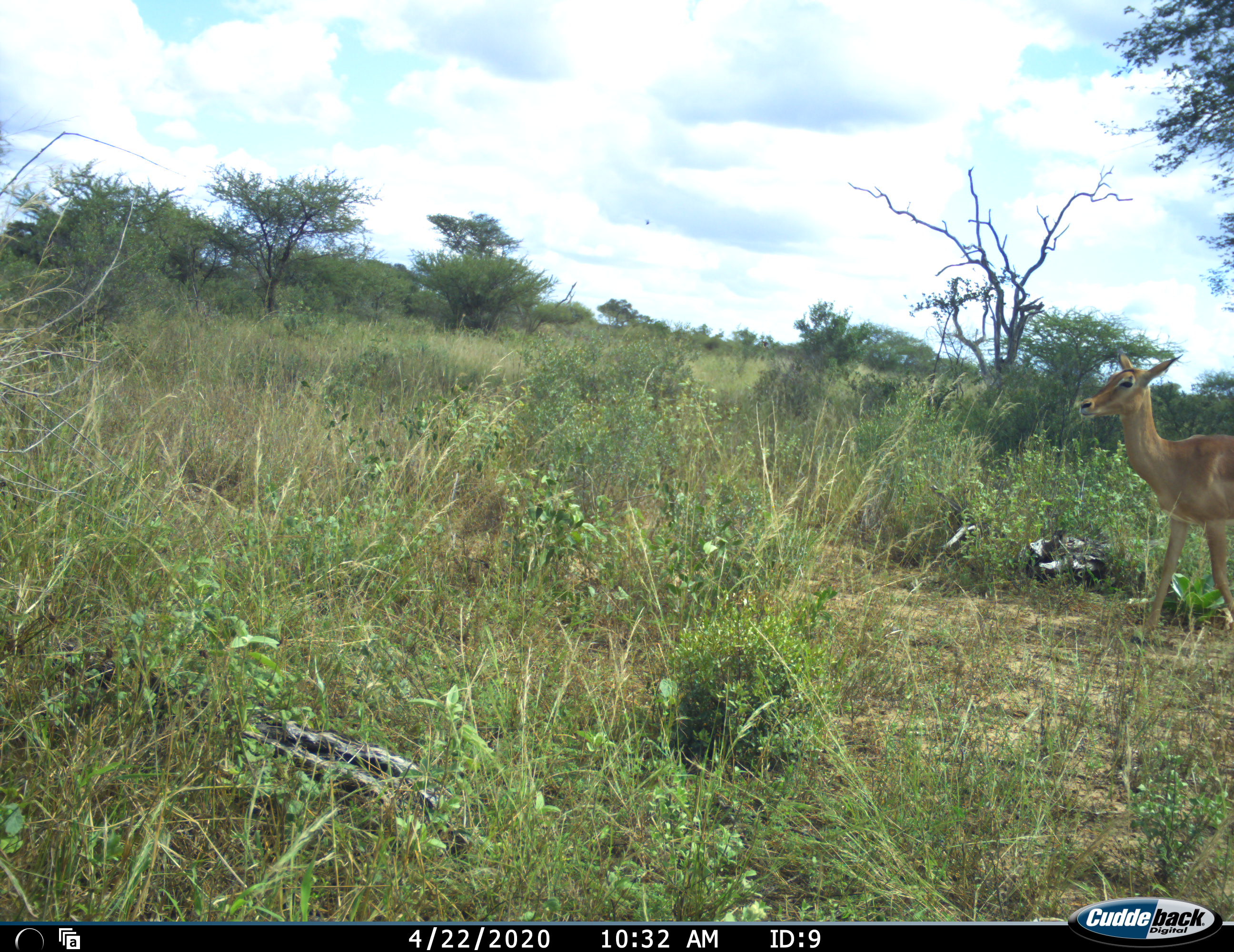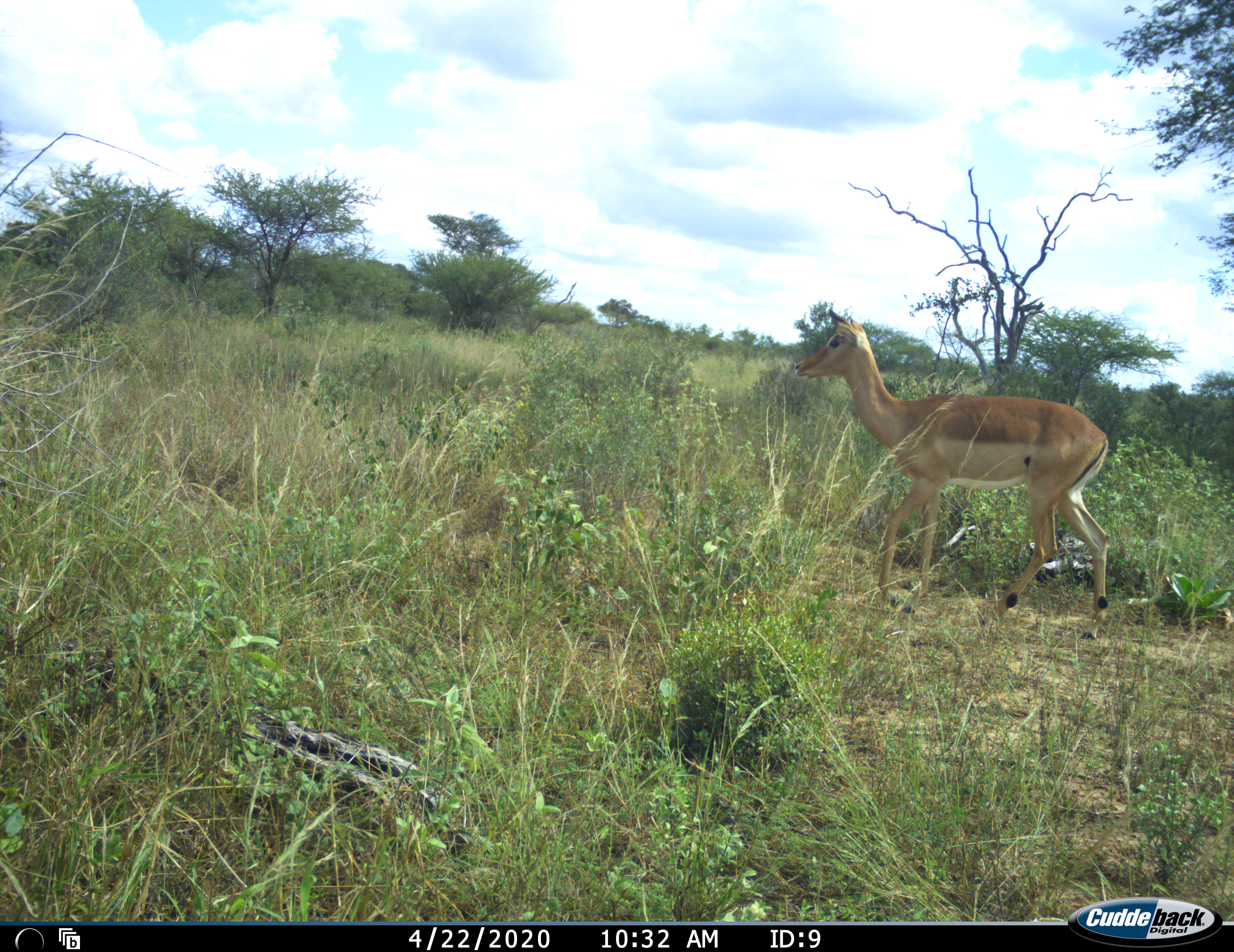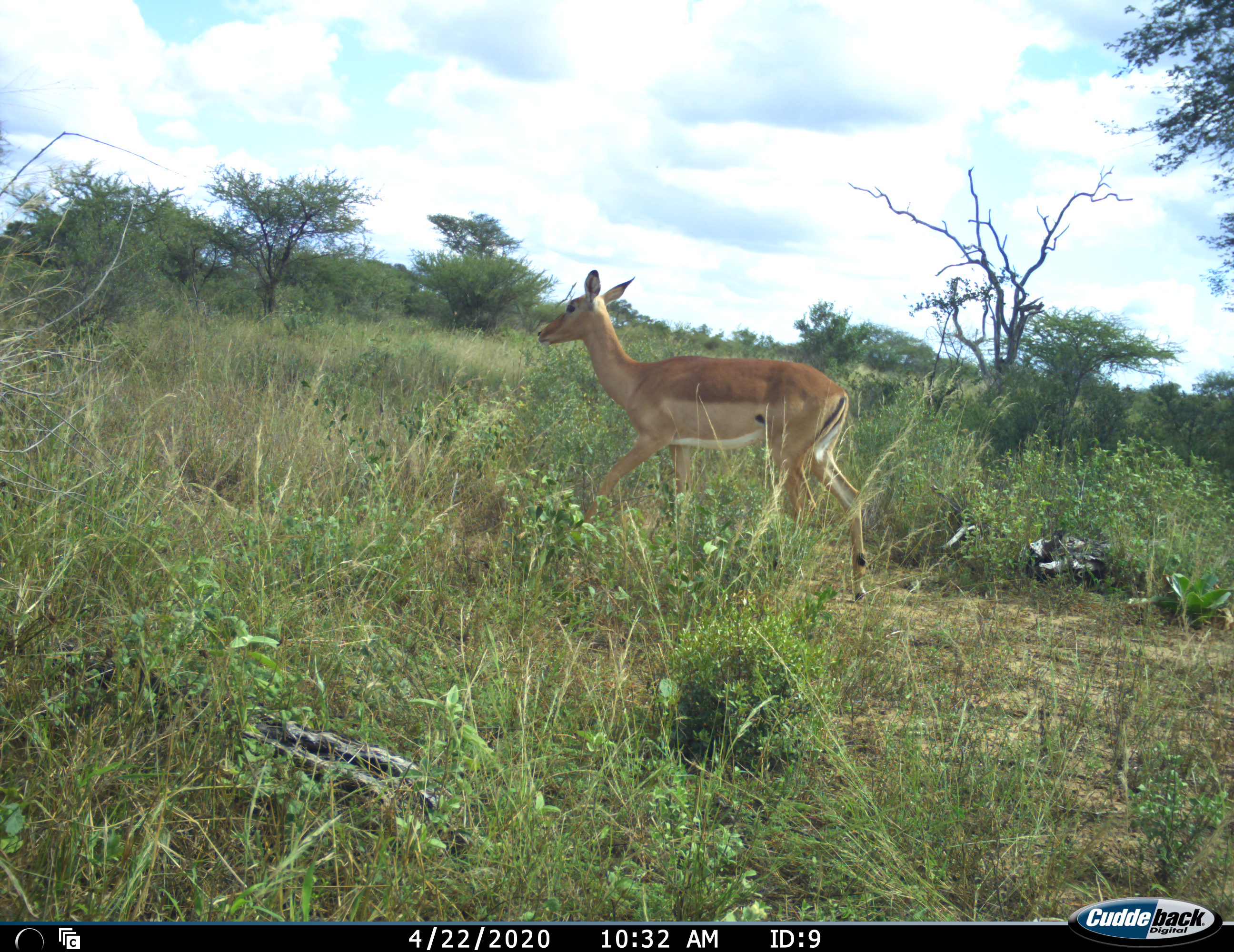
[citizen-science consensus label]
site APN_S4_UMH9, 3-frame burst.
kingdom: Animalia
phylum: Chordata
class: Mammalia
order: Artiodactyla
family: Bovidae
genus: Aepyceros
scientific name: Aepyceros melampus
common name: impala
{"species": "impala (Aepyceros melampus)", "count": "1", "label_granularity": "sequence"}